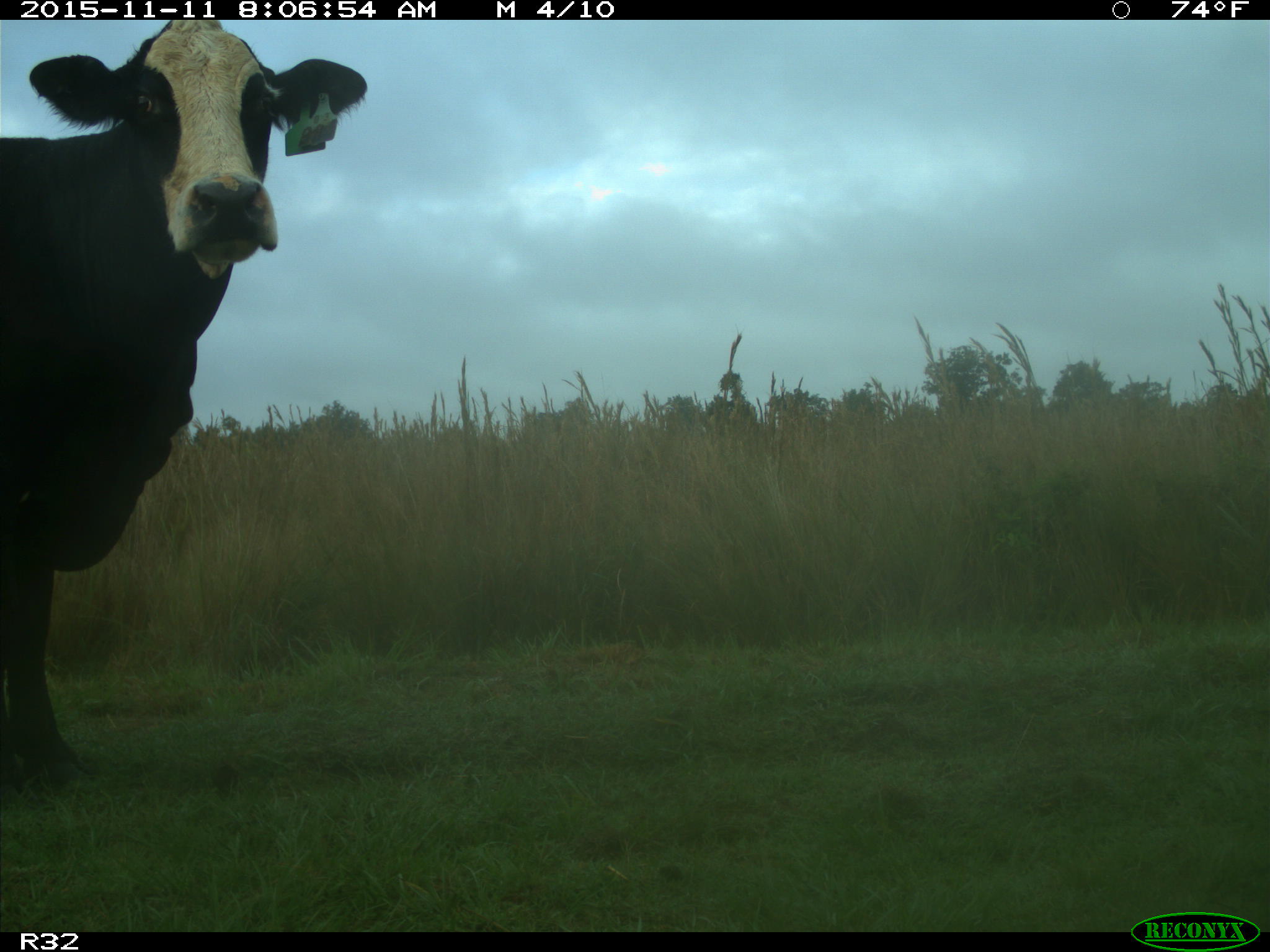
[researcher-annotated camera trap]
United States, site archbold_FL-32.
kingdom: Animalia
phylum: Chordata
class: Mammalia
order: Artiodactyla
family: Bovidae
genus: Bos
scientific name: Bos taurus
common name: domestic cow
Bos taurus (domestic cow).